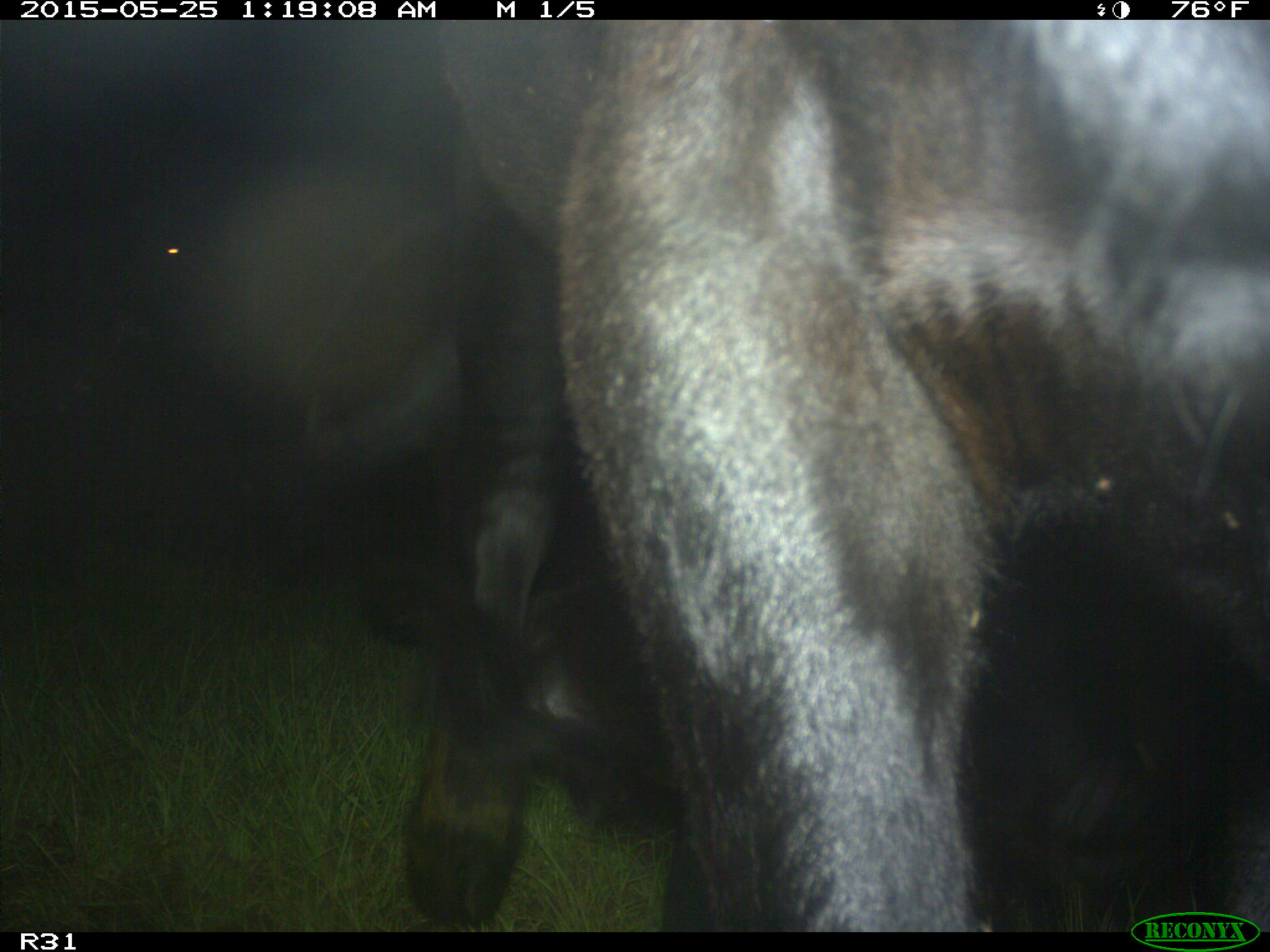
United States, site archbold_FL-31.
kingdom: Animalia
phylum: Chordata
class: Mammalia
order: Artiodactyla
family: Bovidae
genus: Bos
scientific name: Bos taurus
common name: domestic cow